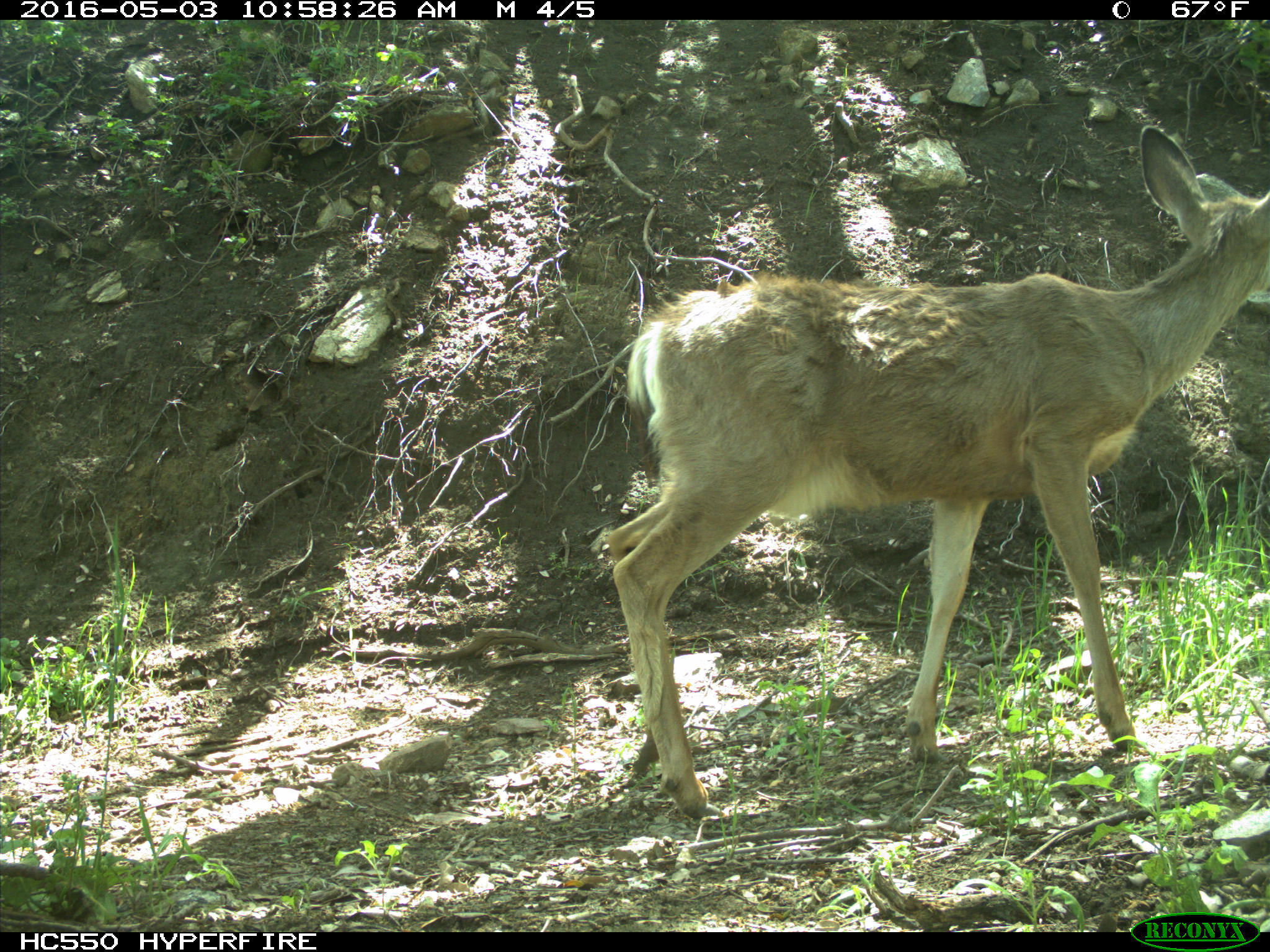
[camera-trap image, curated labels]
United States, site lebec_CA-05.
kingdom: Animalia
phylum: Chordata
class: Mammalia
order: Artiodactyla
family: Cervidae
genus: Odocoileus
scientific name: Odocoileus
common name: deer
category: unidentified deer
Unidentified deer (deer) (Odocoileus).